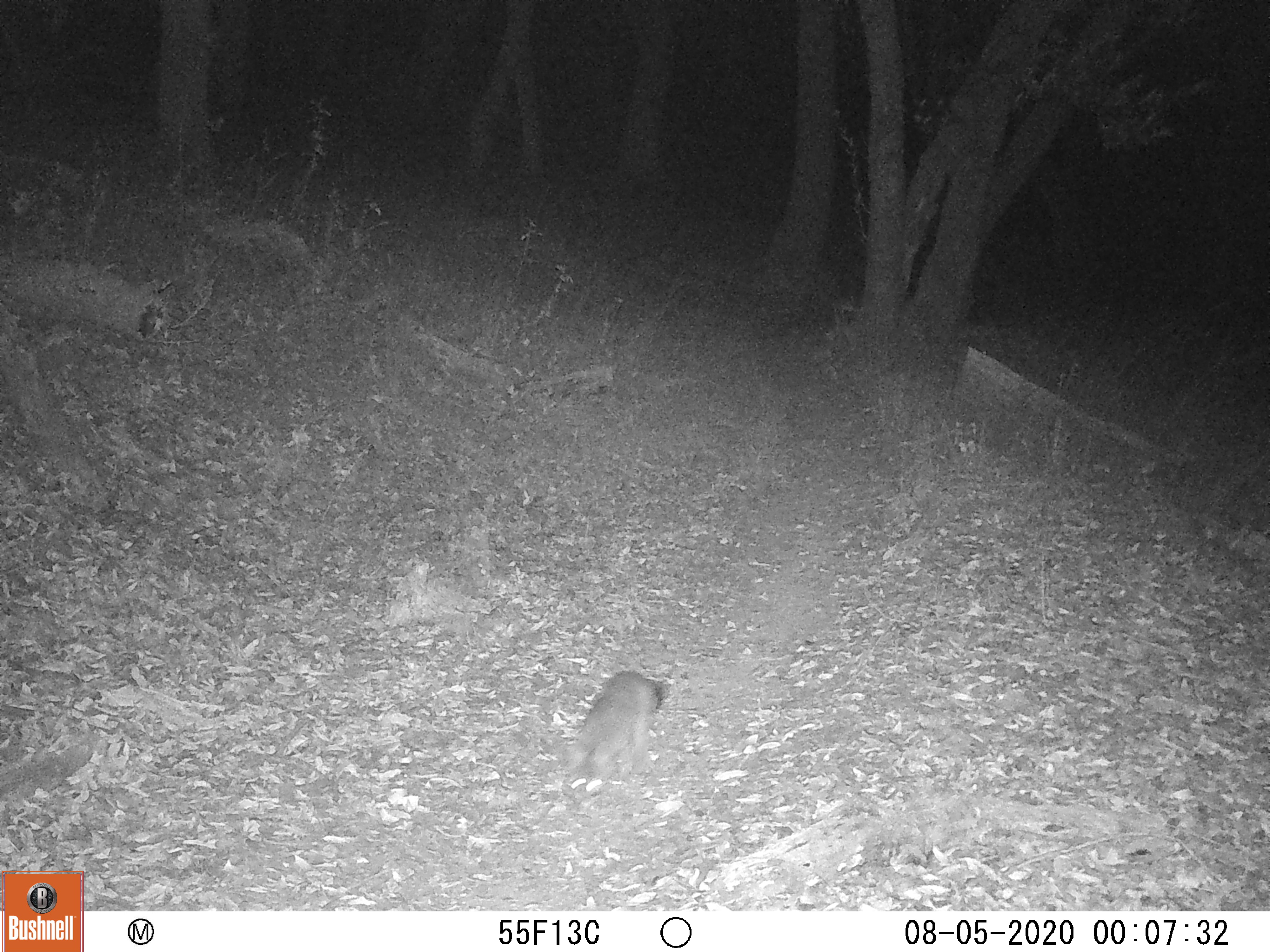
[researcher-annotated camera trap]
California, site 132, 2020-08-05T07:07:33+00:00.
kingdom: Animalia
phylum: Chordata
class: Mammalia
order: Carnivora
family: Canidae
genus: Urocyon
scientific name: Urocyon cinereoargenteus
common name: gray fox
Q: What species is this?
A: Gray fox (Urocyon cinereoargenteus).